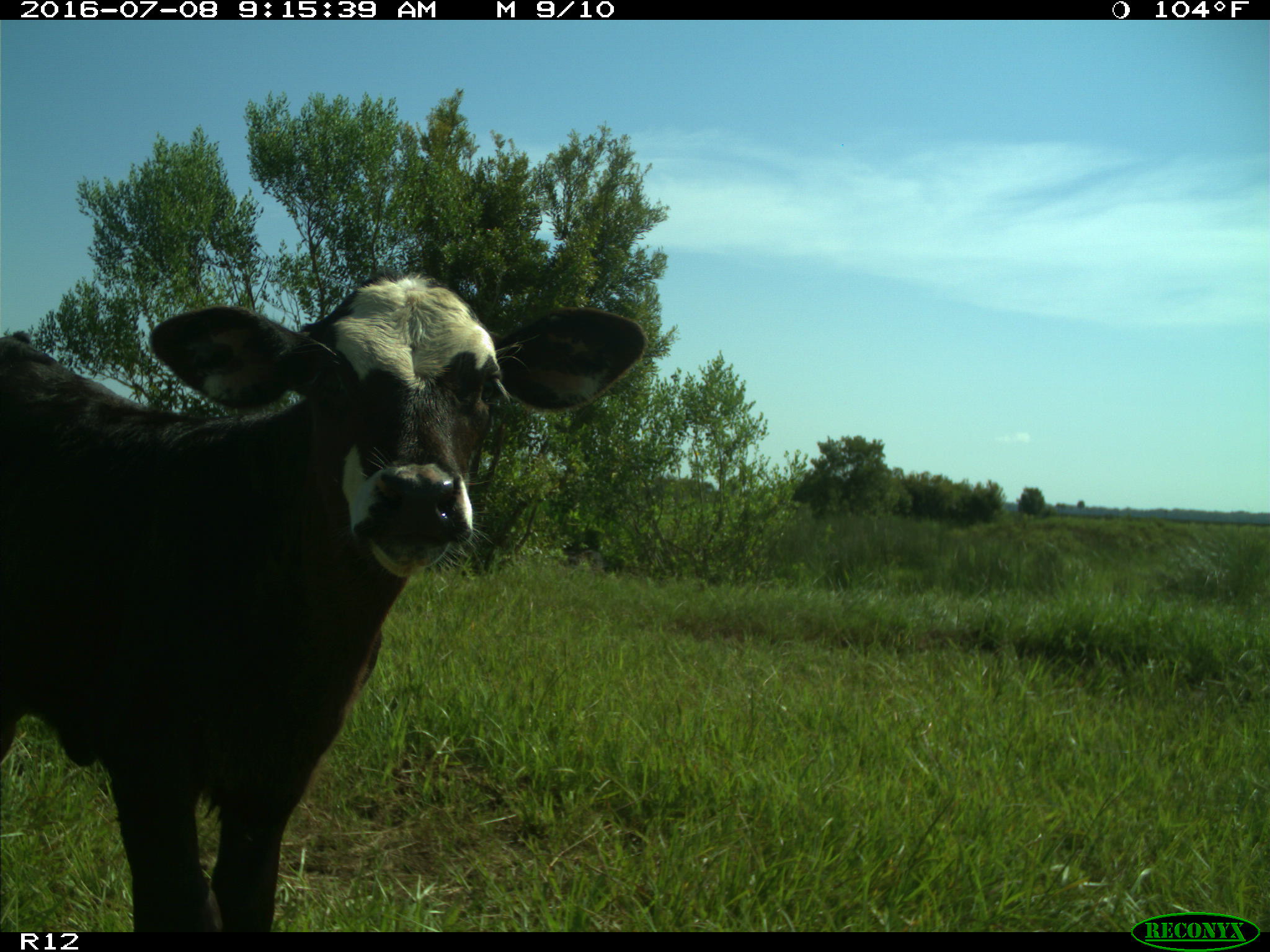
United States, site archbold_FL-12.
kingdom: Animalia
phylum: Chordata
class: Mammalia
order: Artiodactyla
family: Bovidae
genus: Bos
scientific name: Bos taurus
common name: domestic cow